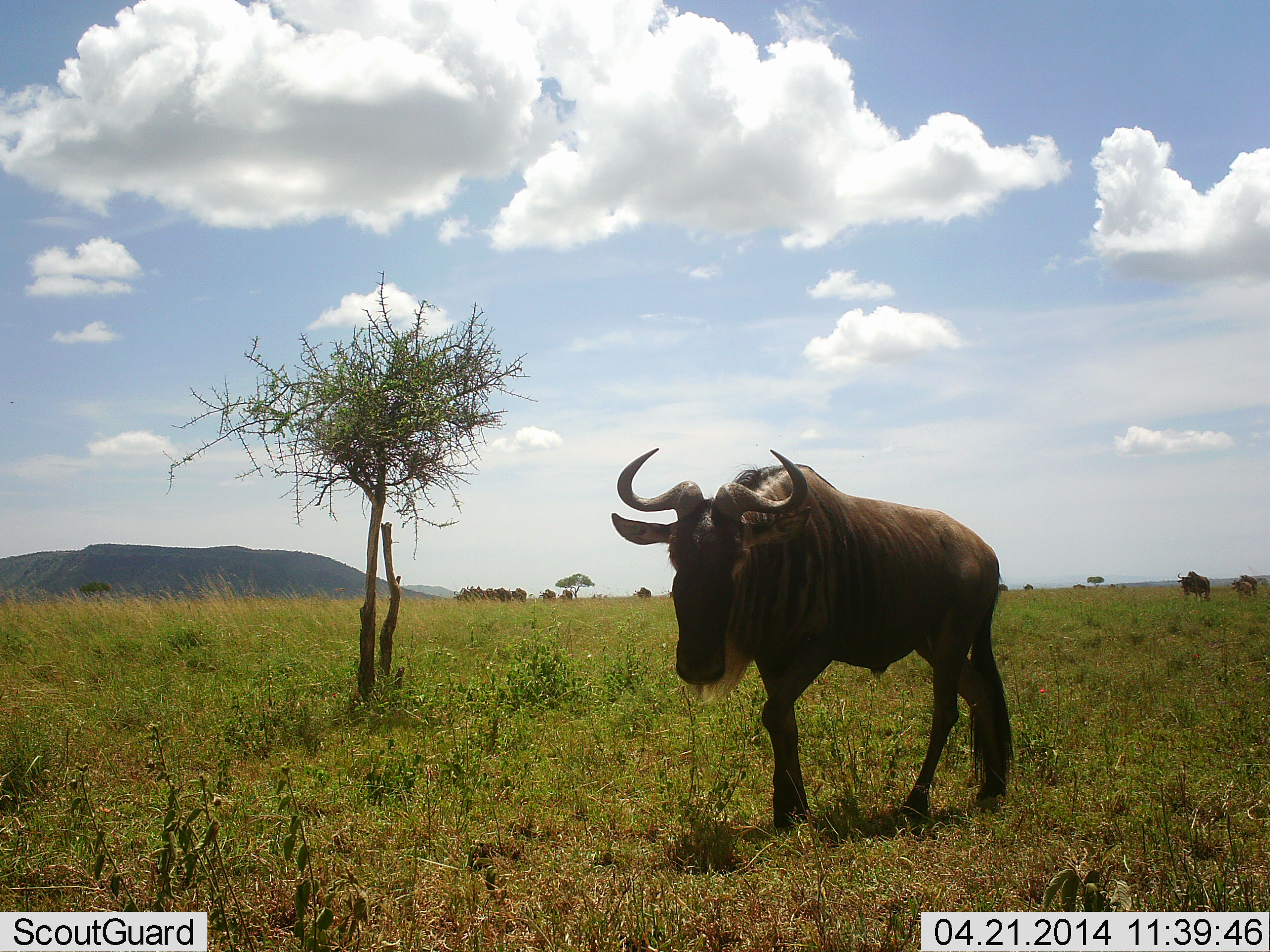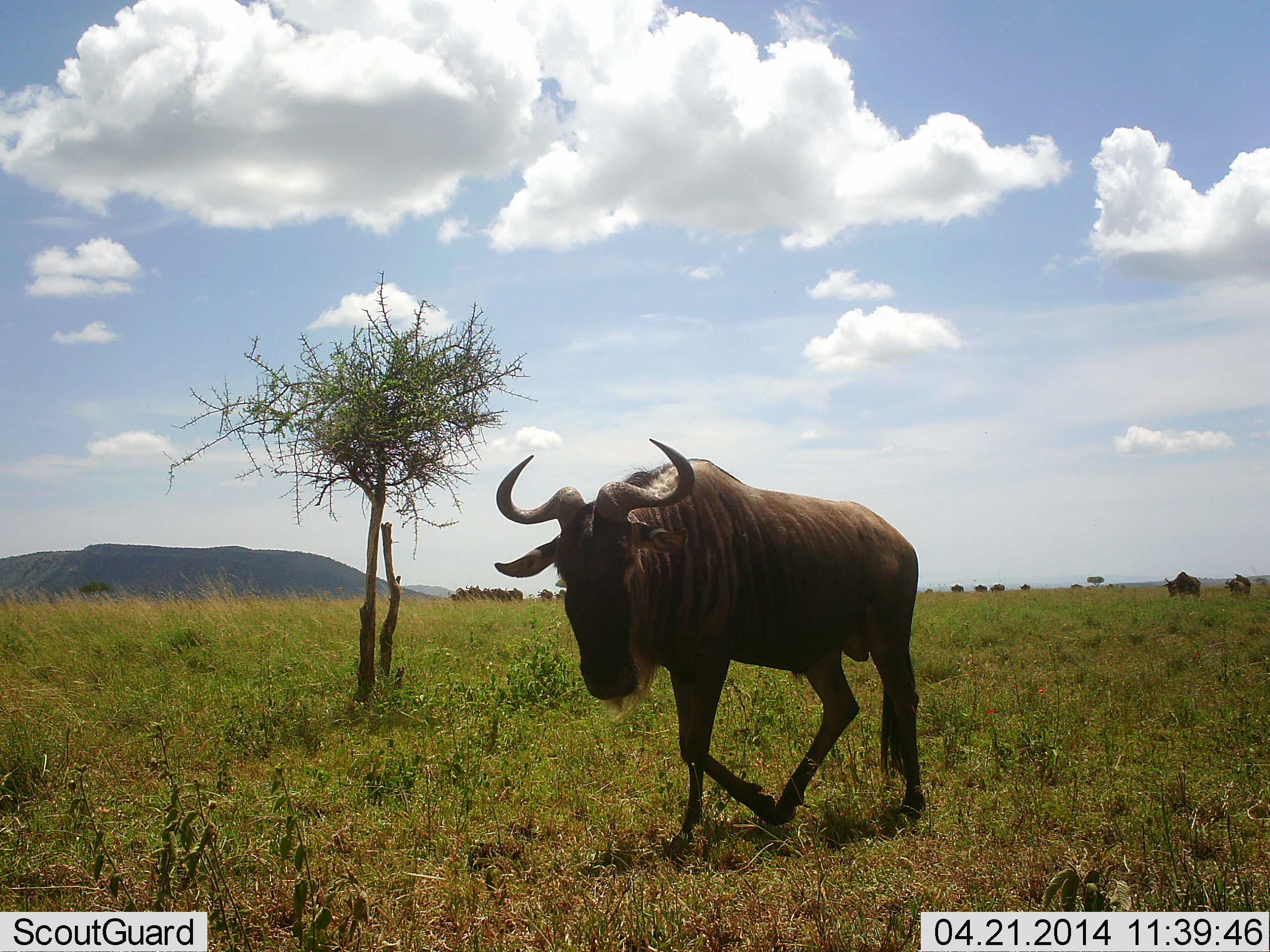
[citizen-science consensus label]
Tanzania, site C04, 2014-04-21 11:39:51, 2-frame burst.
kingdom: Animalia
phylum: Chordata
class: Mammalia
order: Artiodactyla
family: Bovidae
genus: Connochaetes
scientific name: Connochaetes taurinus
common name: blue wildebeest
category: wildebeest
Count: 11-50.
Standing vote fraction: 20%.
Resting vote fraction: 0%.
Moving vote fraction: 100%.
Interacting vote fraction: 0%.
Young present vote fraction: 0%.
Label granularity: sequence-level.